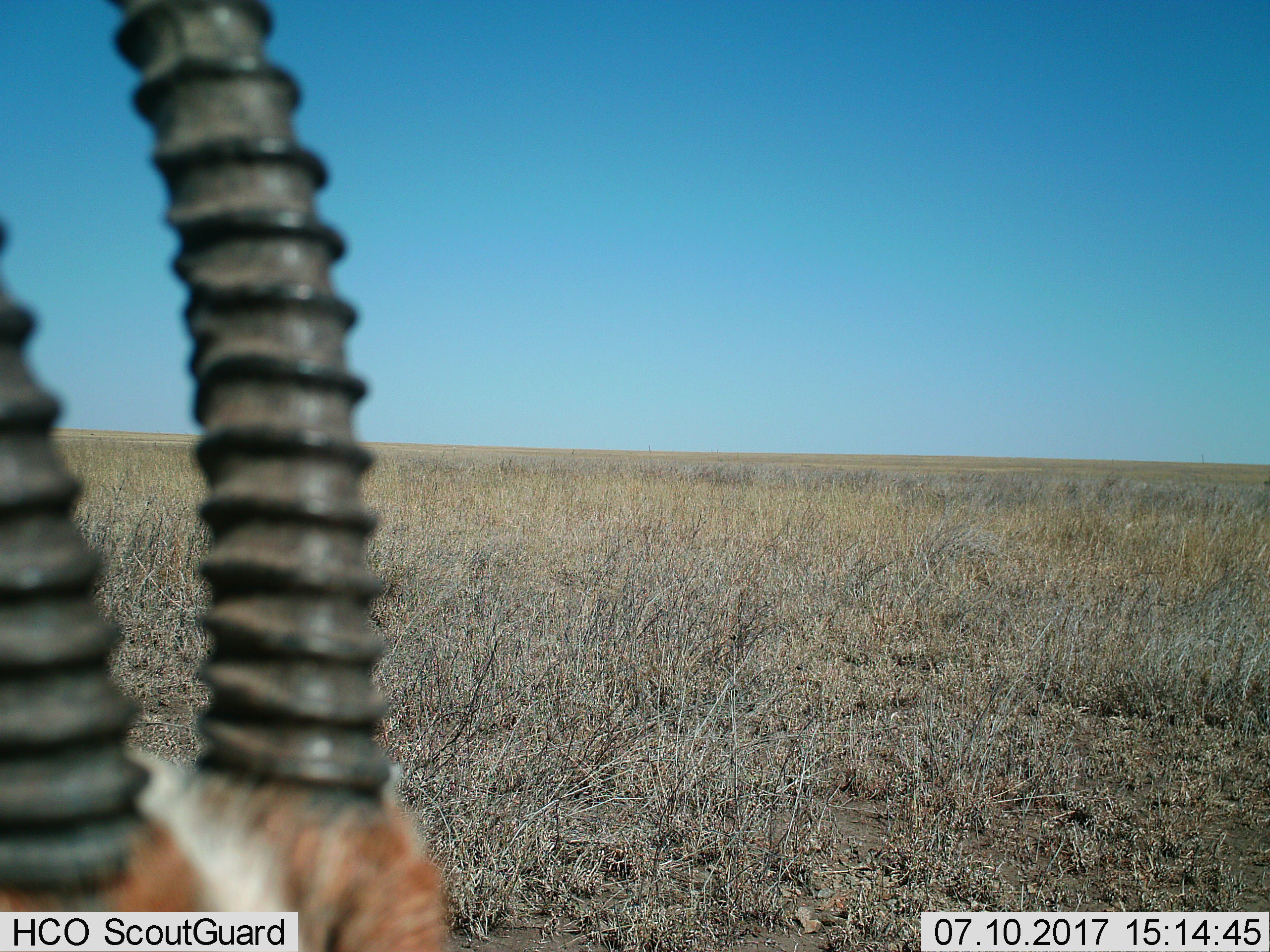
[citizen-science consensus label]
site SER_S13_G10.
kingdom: Animalia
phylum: Chordata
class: Mammalia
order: Artiodactyla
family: Bovidae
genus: Eudorcas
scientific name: Eudorcas thomsonii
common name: thomson's gazelle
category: gazellethomsons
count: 1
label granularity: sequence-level